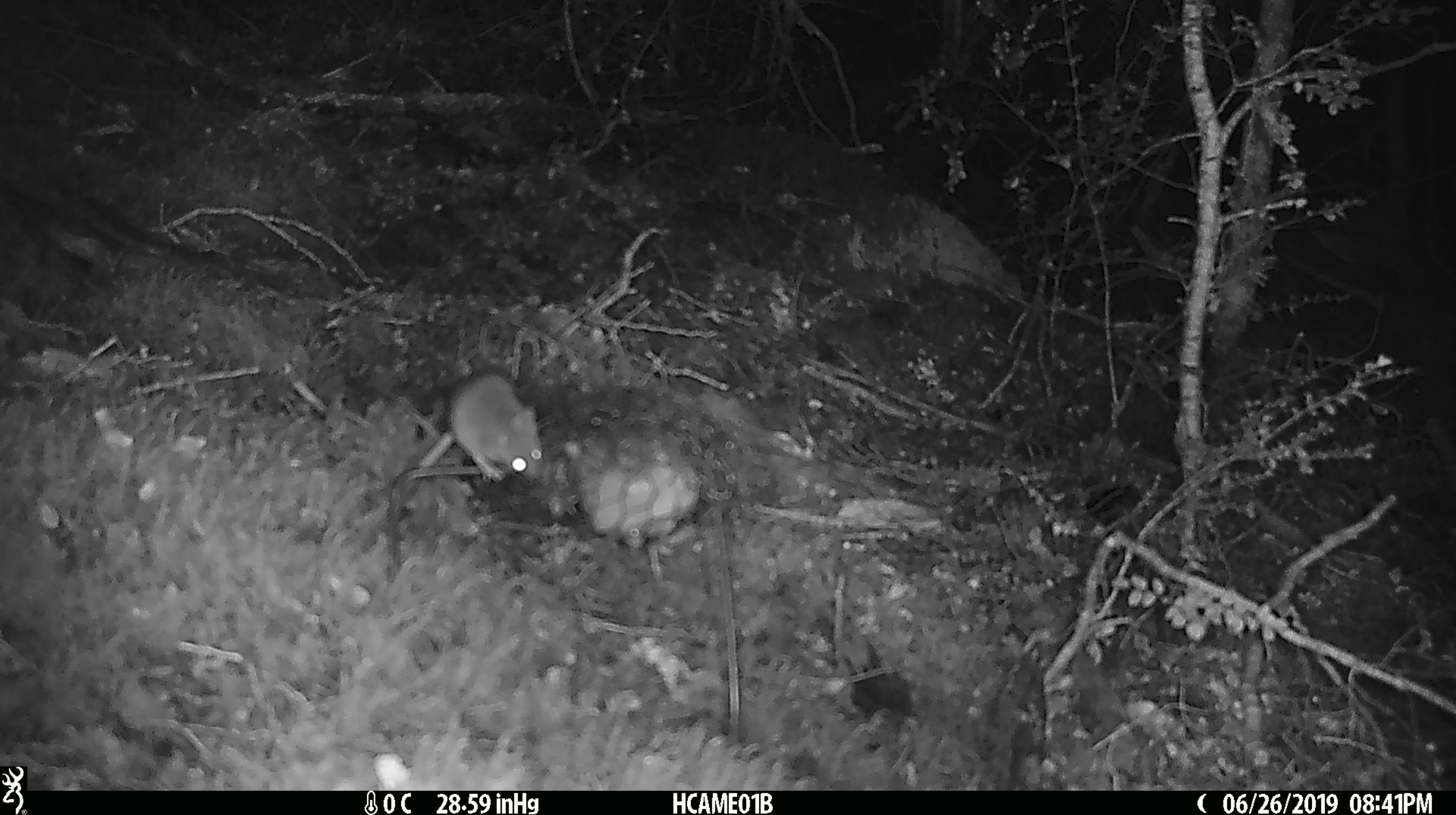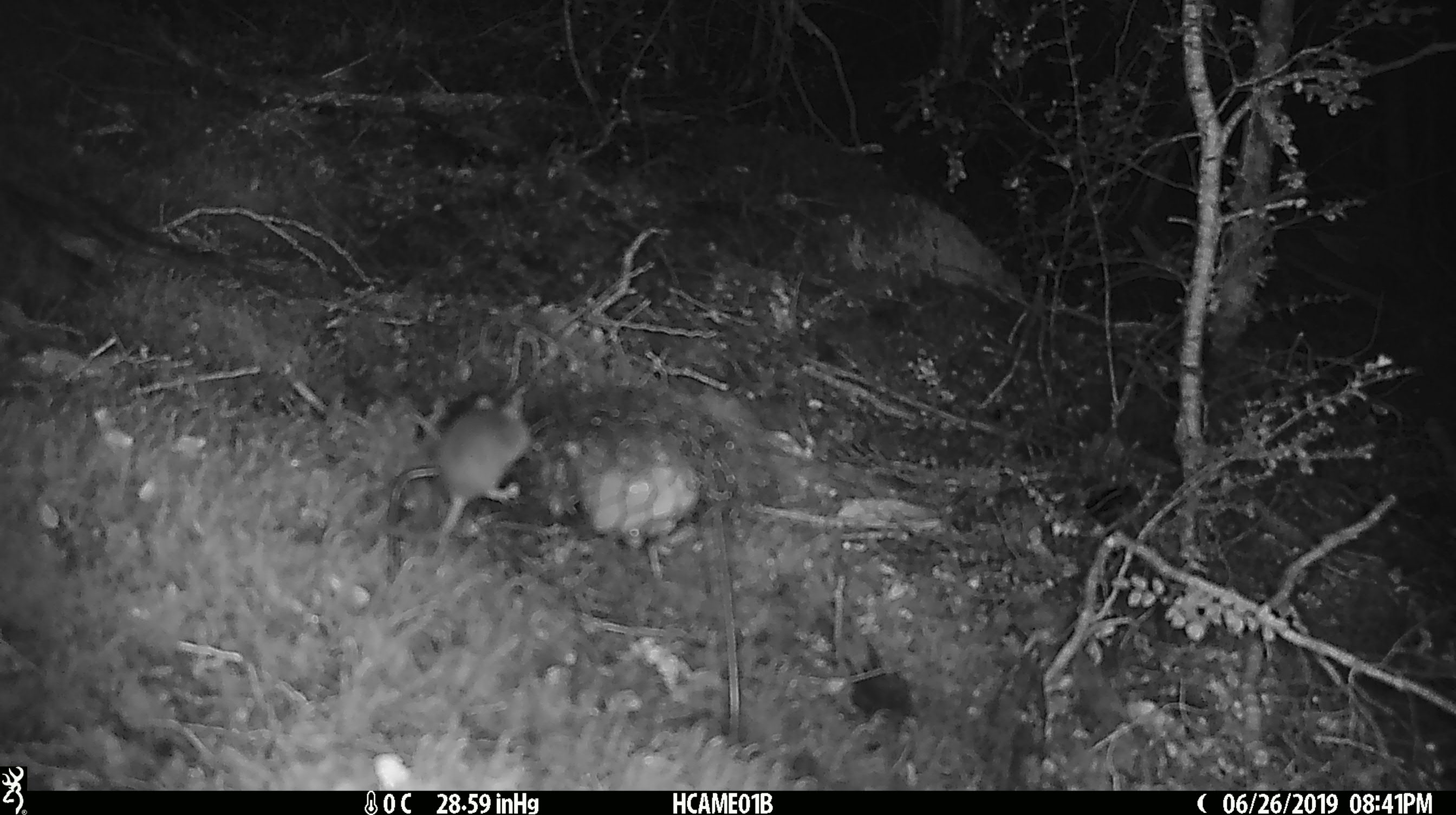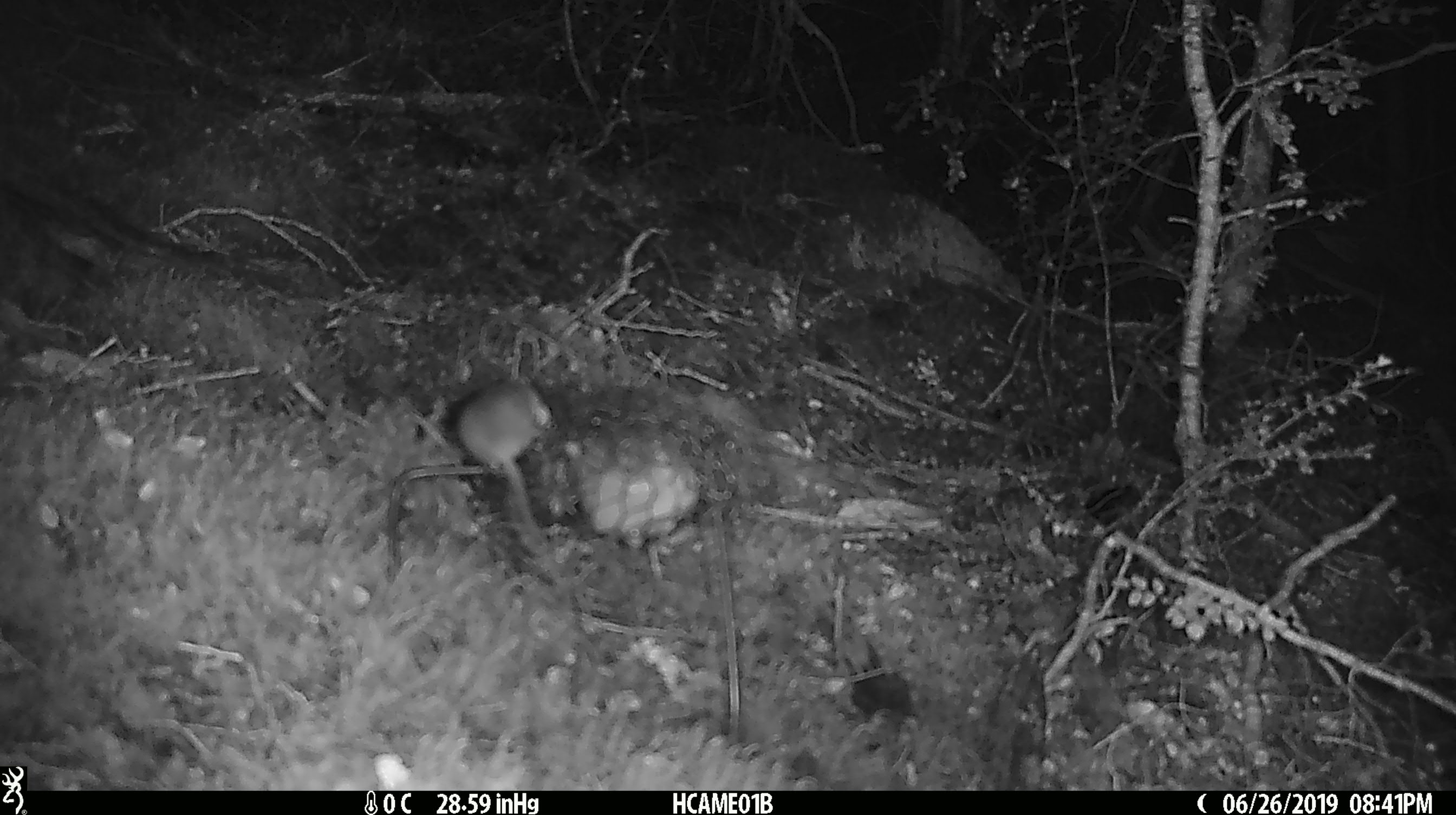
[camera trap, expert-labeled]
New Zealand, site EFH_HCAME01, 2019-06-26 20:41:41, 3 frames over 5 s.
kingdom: Animalia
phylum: Chordata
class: Mammalia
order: Rodentia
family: Muridae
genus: Mus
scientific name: Mus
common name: mouse